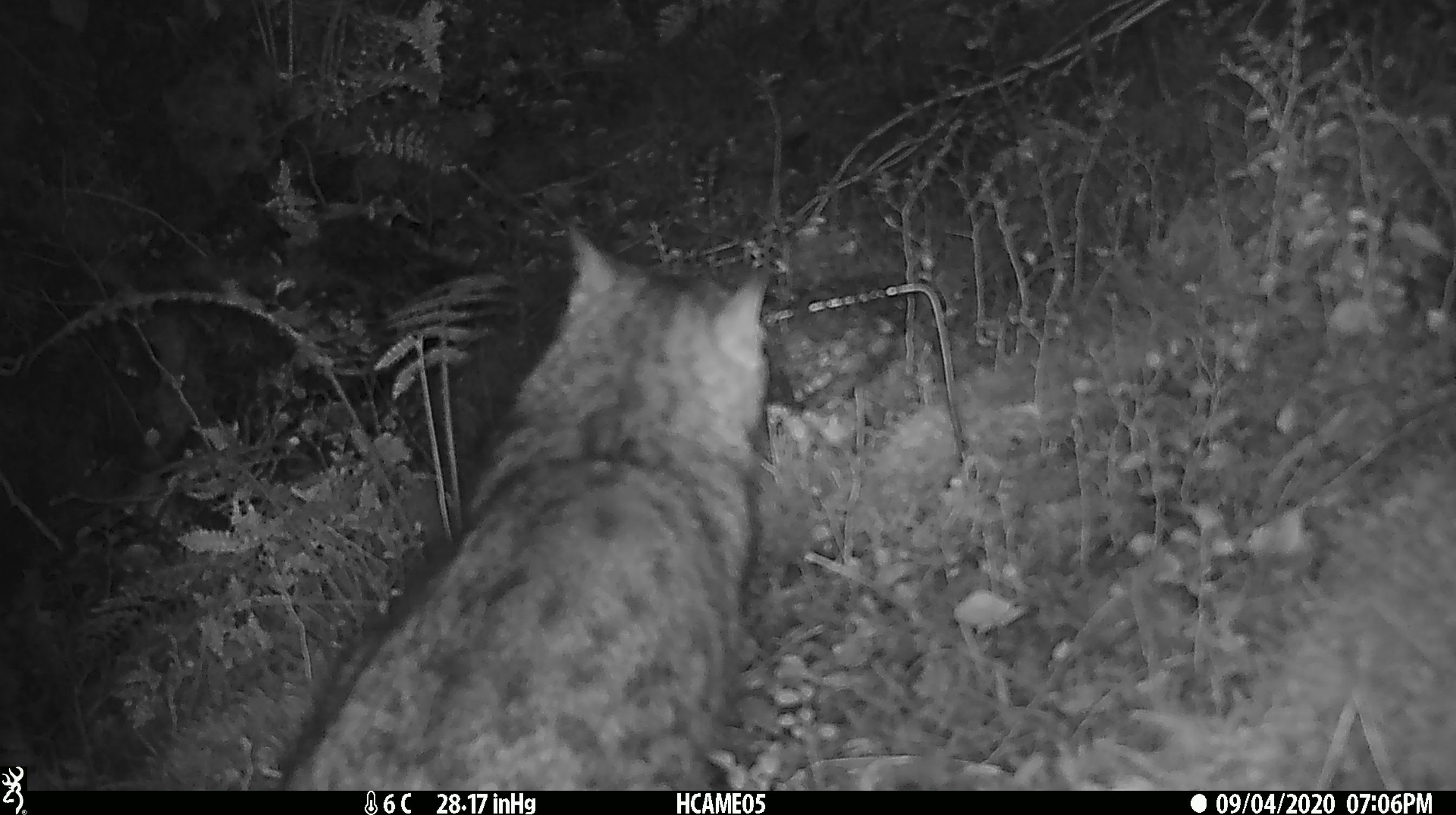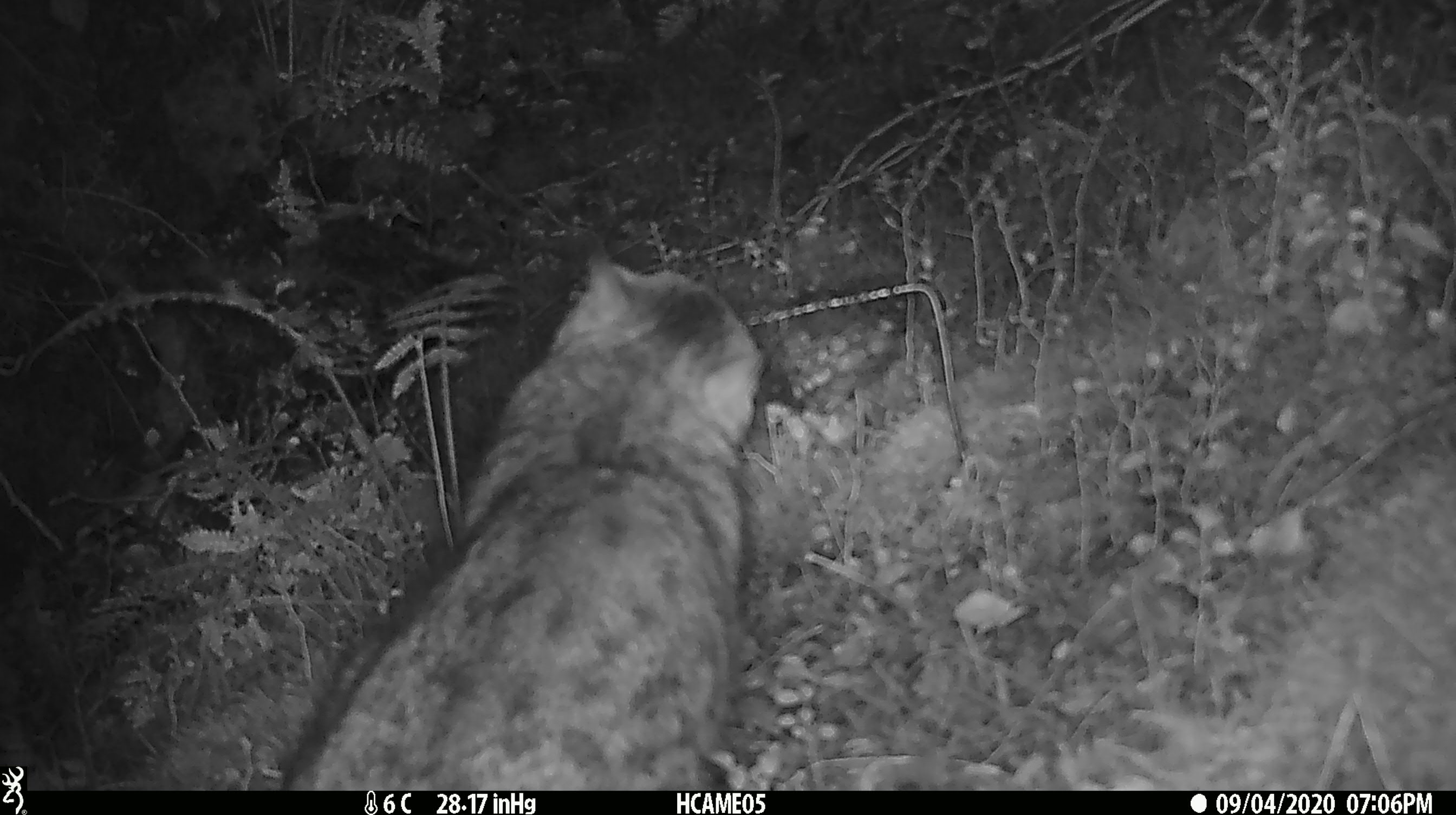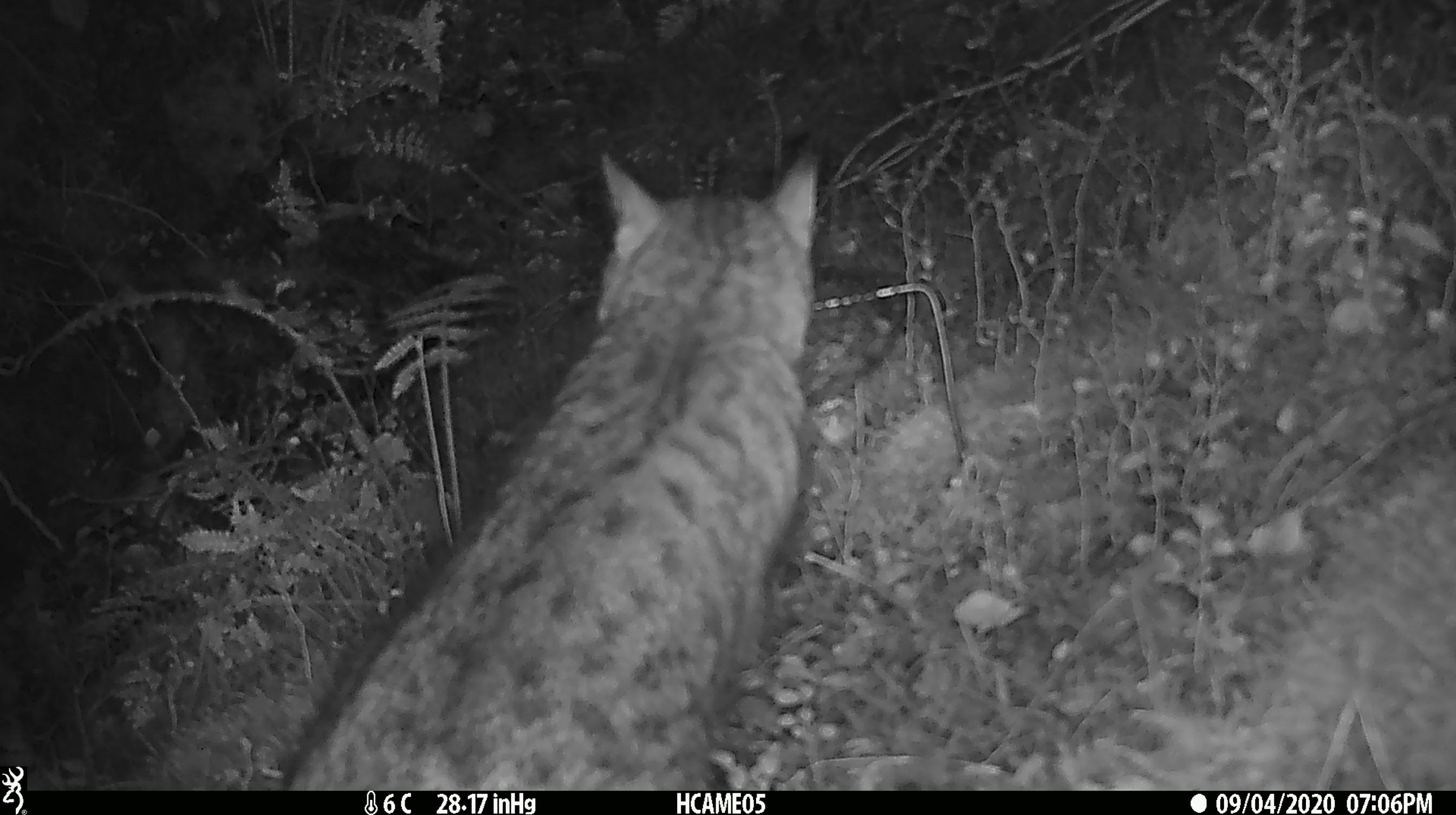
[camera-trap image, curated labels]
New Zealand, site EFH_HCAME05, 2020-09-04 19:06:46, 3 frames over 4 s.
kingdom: Animalia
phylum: Chordata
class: Mammalia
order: Carnivora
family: Felidae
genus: Felis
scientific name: Felis catus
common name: domestic cat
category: cat